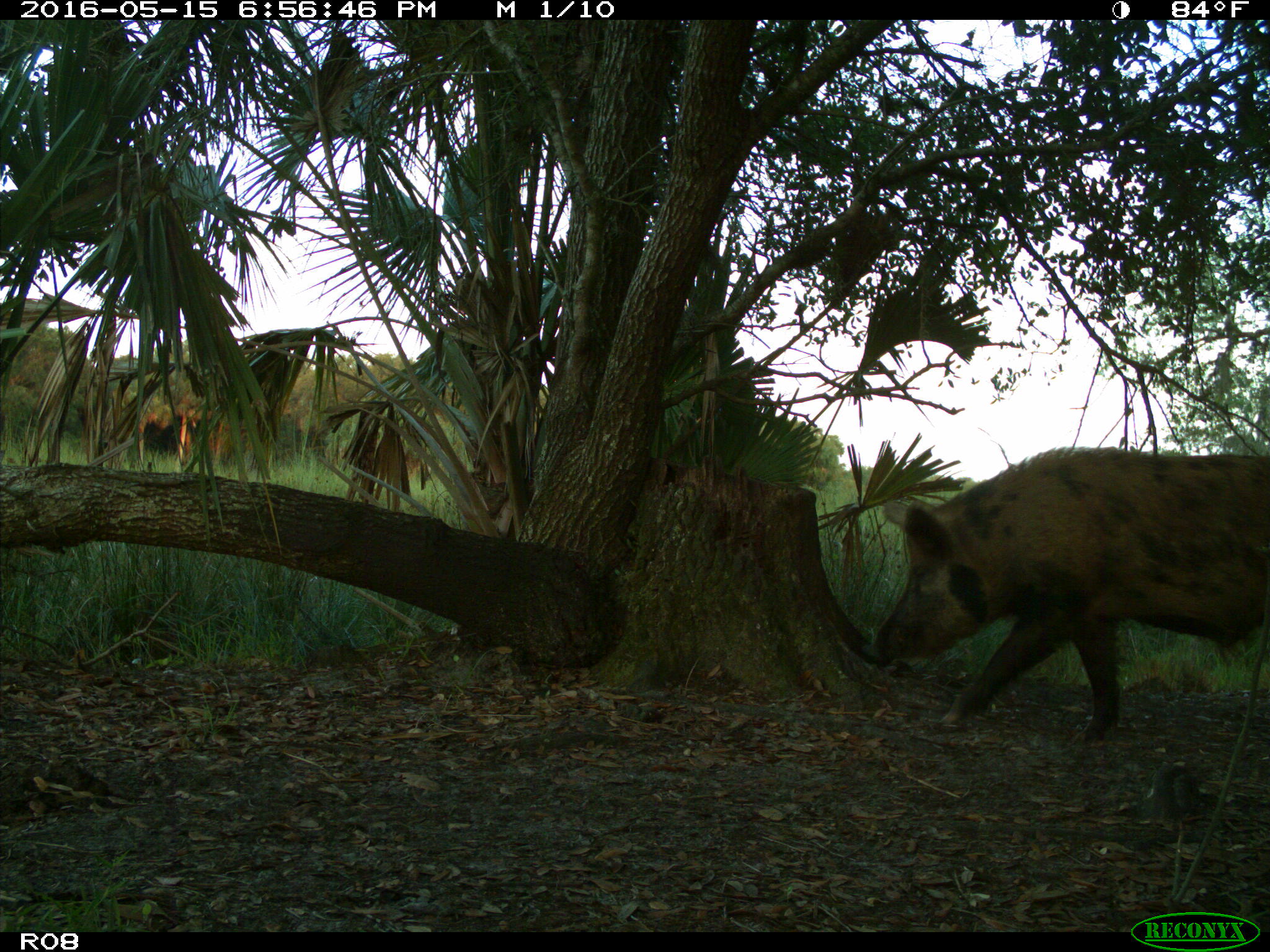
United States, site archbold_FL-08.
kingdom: Animalia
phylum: Chordata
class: Mammalia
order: Artiodactyla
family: Suidae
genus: Sus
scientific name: Sus scrofa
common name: wild boar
Sus scrofa (wild boar).